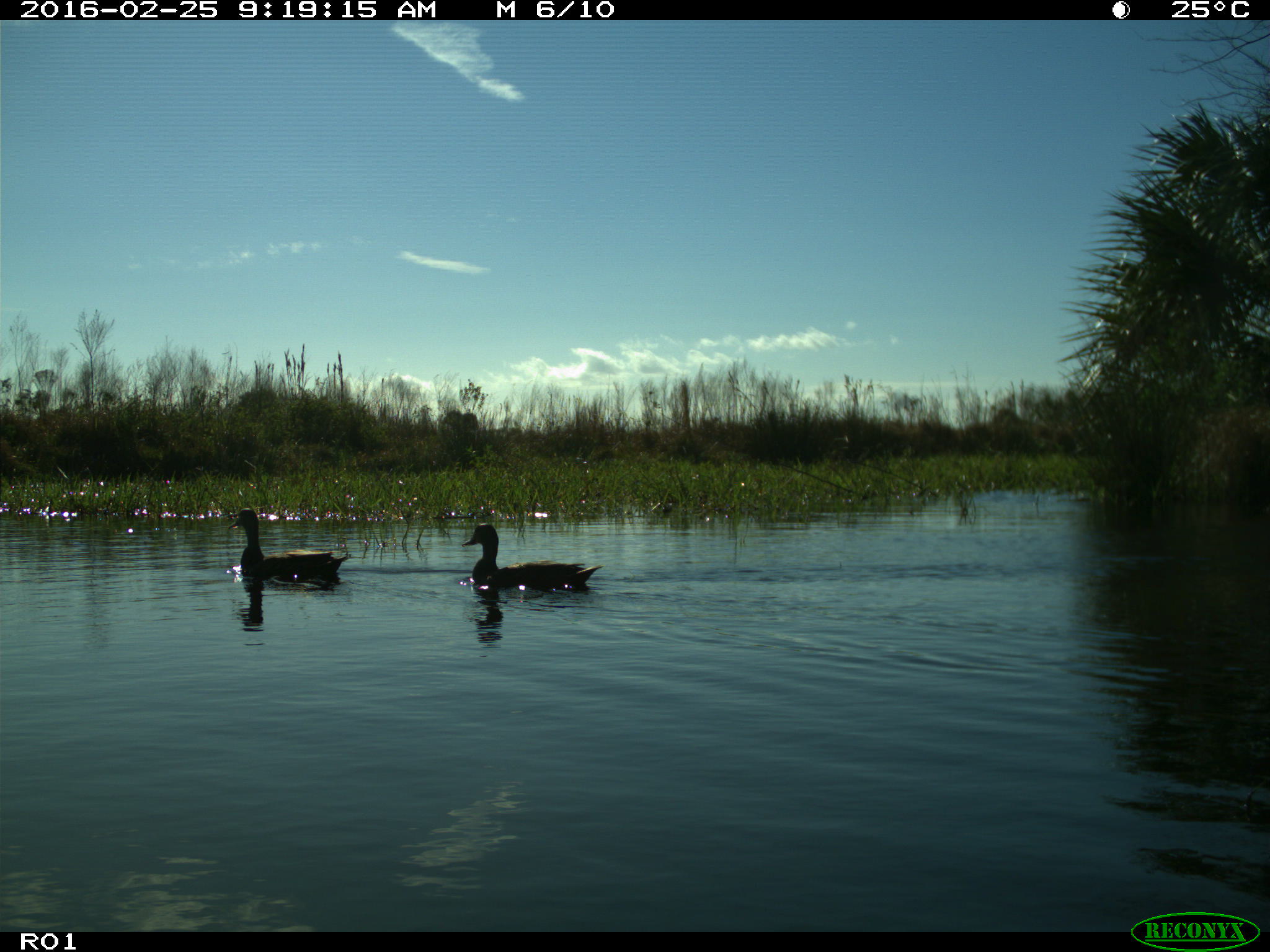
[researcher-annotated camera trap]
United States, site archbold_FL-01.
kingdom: Animalia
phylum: Chordata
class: Aves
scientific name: Aves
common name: birds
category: unidentified bird